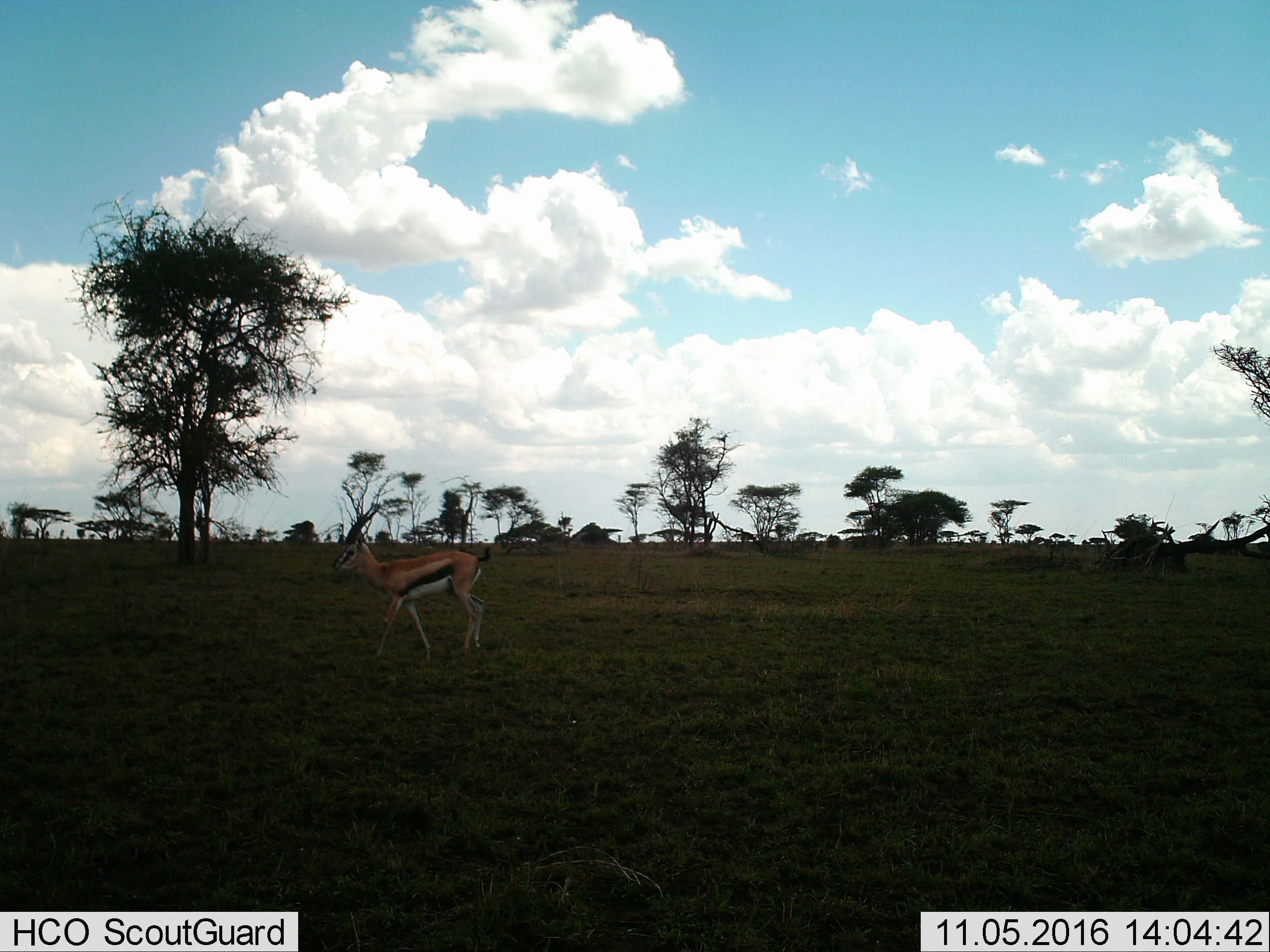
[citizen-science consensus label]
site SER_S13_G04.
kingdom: Animalia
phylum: Chordata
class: Mammalia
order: Artiodactyla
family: Bovidae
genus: Eudorcas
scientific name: Eudorcas thomsonii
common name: thomson's gazelle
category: gazellethomsons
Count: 1.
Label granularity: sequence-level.